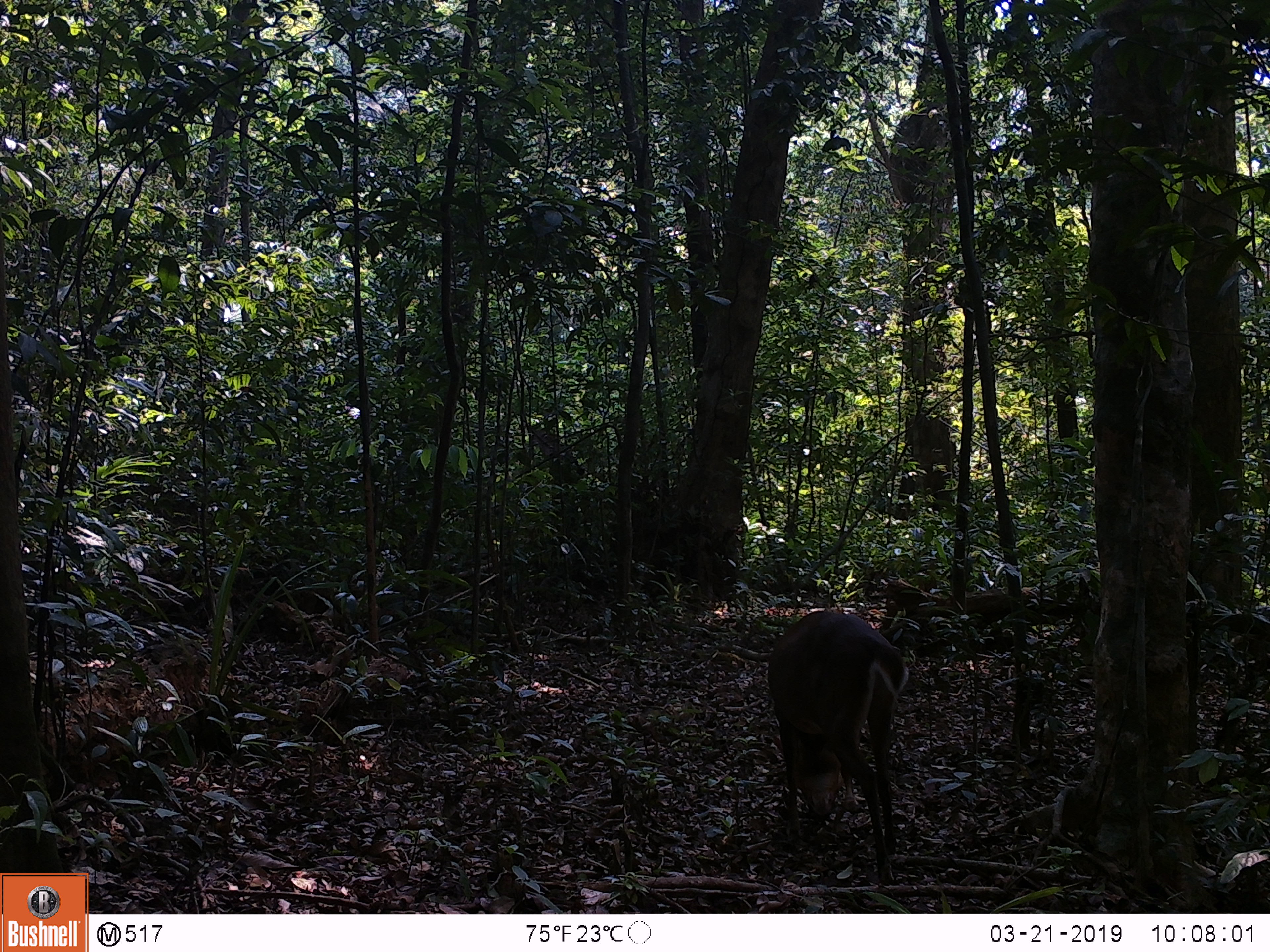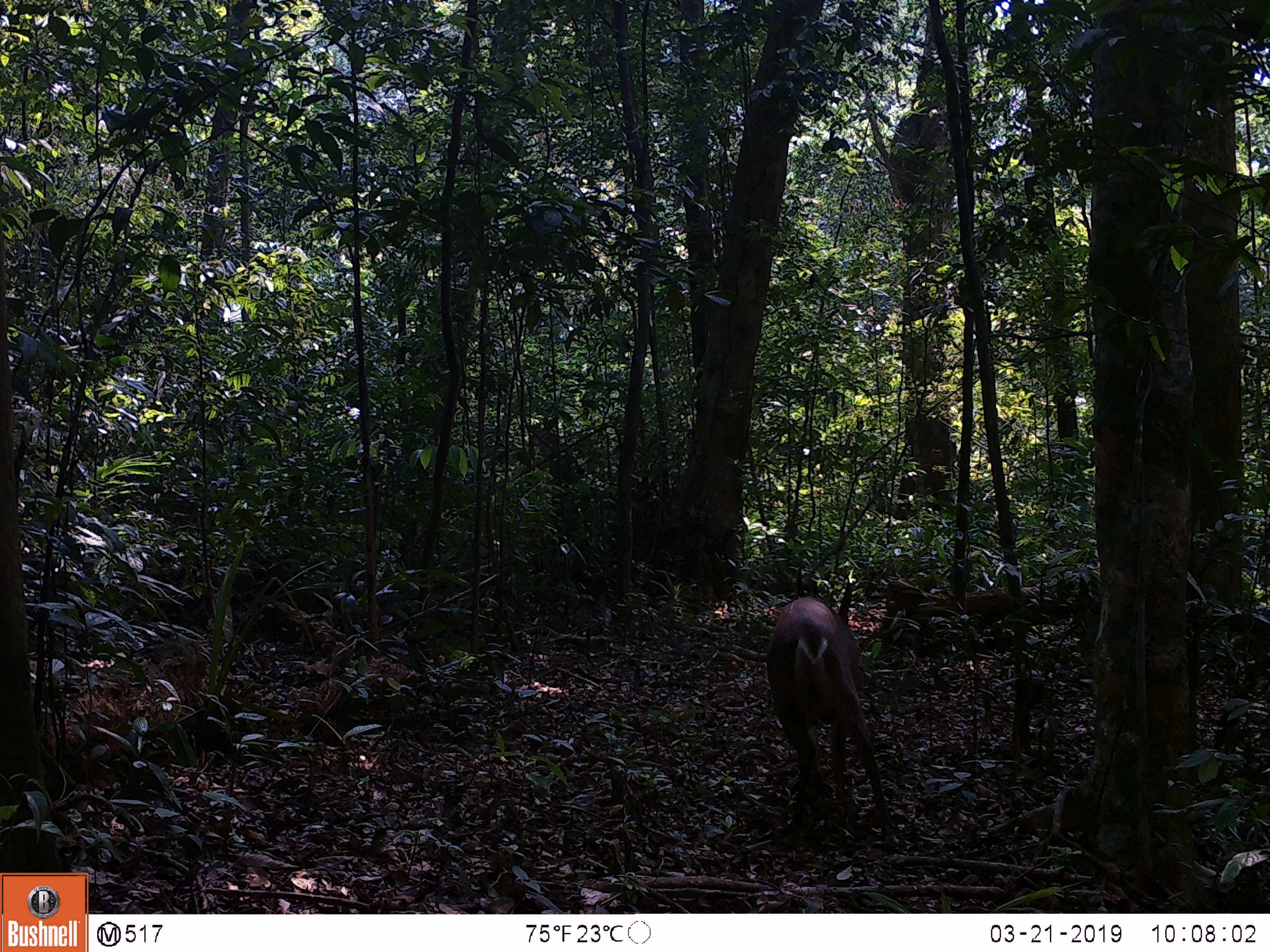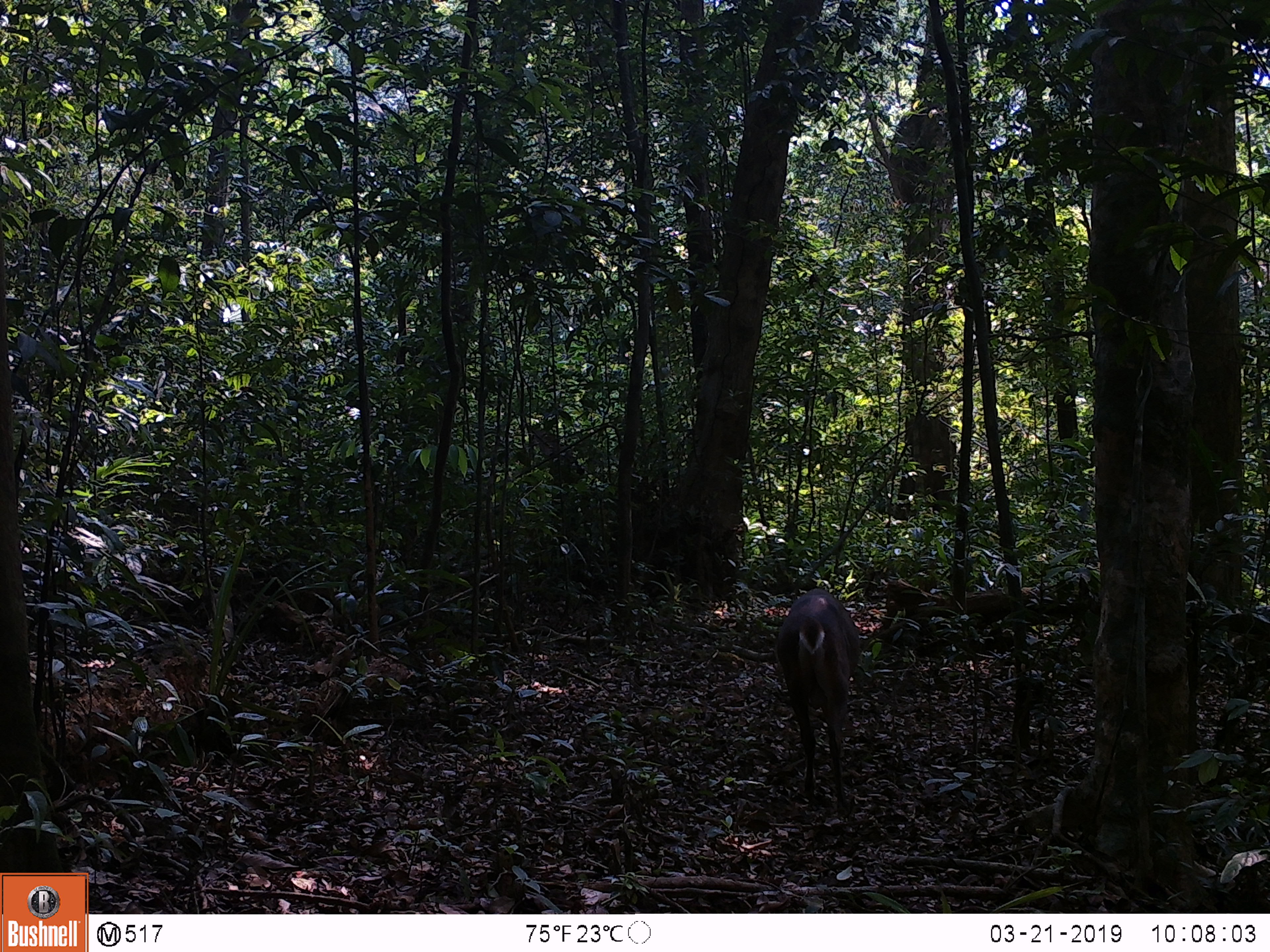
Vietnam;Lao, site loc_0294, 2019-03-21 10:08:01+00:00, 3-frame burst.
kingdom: Animalia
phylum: Chordata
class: Mammalia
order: Artiodactyla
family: Cervidae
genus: Muntiacus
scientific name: Muntiacus vuquangensis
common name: large-antlered muntjac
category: large antlered muntjac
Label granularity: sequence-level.